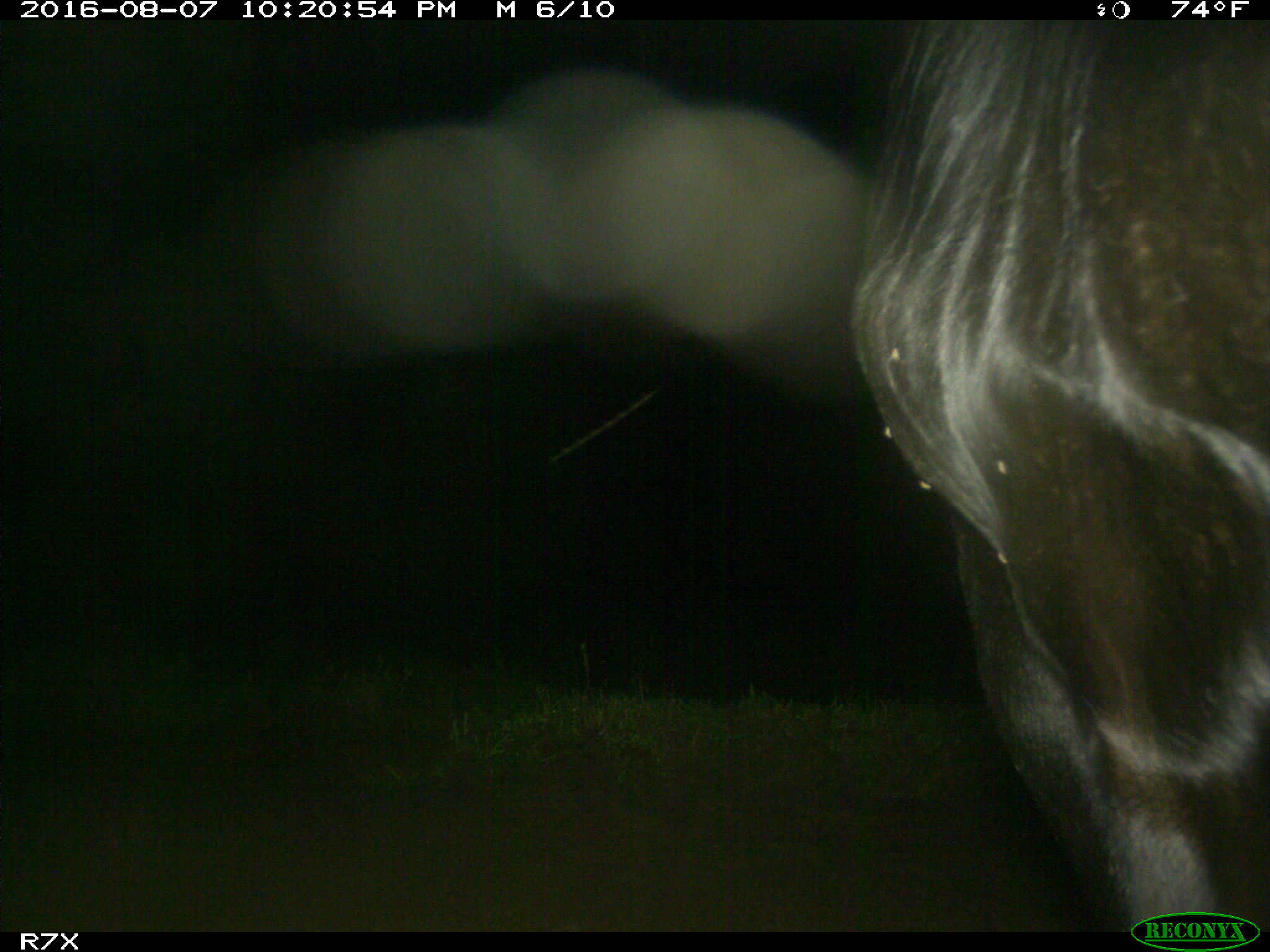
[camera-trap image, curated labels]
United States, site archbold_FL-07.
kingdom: Animalia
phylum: Chordata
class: Mammalia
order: Artiodactyla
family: Bovidae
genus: Bos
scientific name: Bos taurus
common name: domestic cow